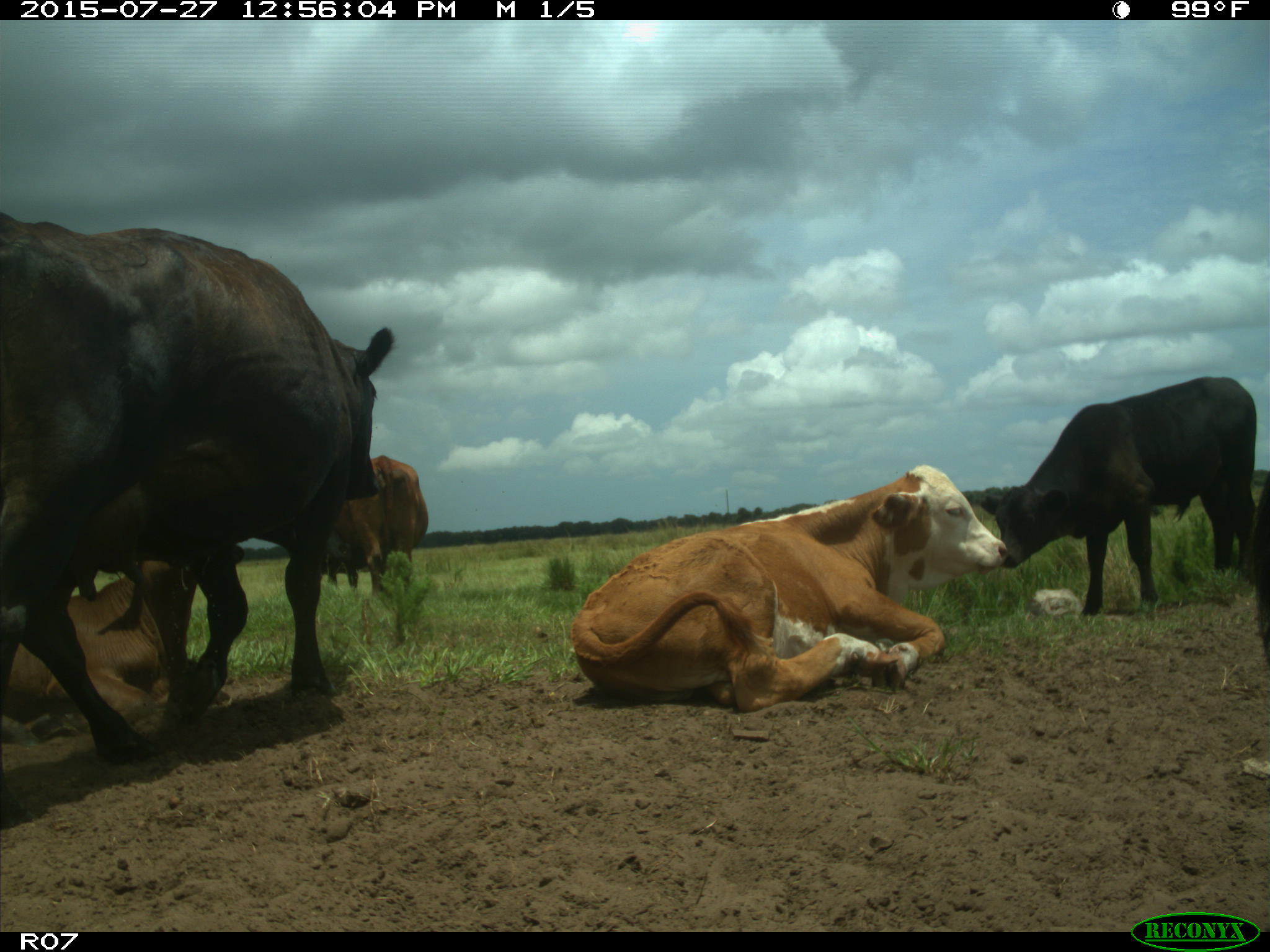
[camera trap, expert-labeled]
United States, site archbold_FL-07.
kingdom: Animalia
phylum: Chordata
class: Mammalia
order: Artiodactyla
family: Bovidae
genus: Bos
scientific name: Bos taurus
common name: domestic cow